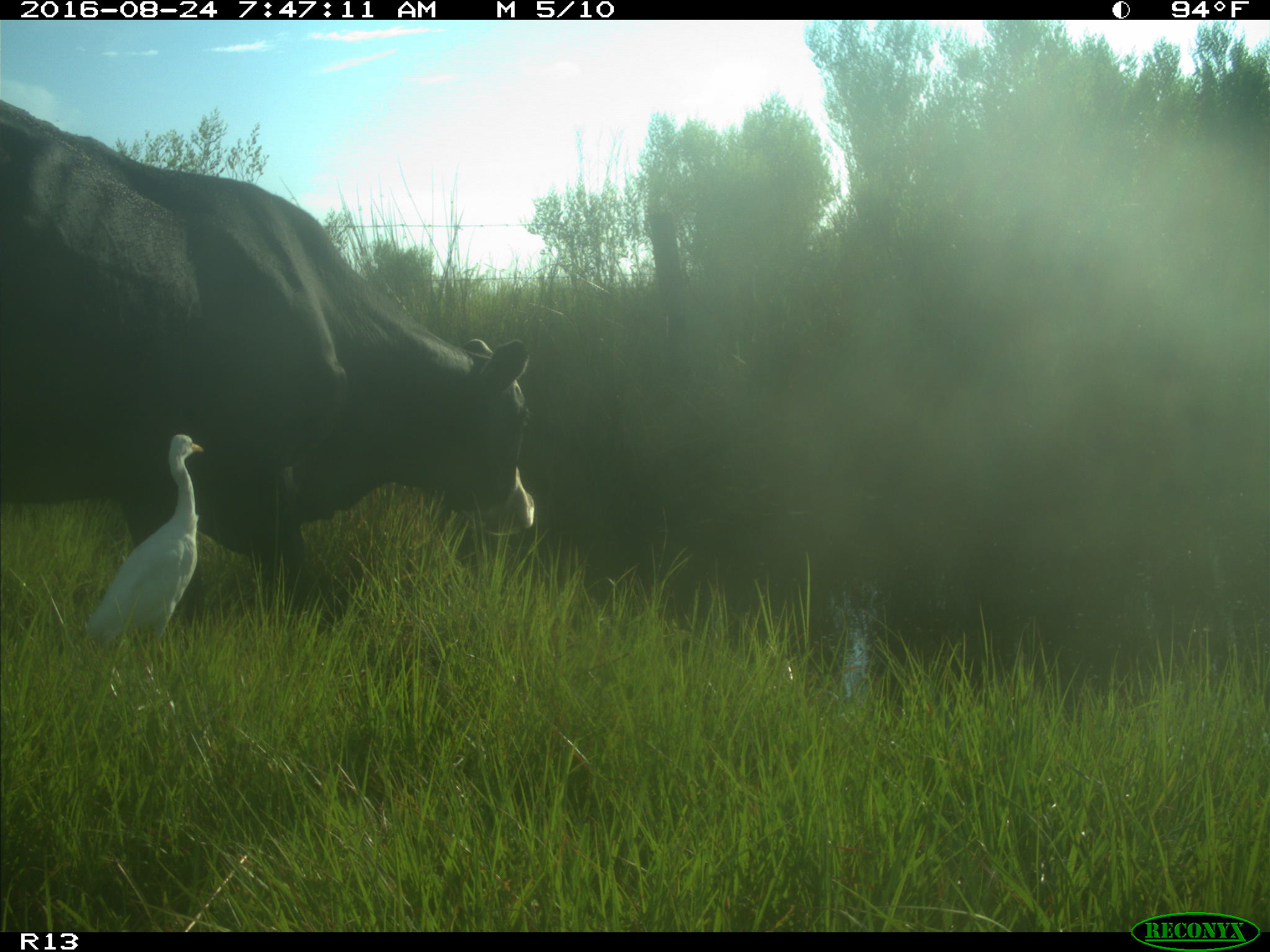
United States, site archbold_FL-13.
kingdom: Animalia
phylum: Chordata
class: Mammalia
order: Artiodactyla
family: Bovidae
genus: Bos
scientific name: Bos taurus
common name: domestic cow